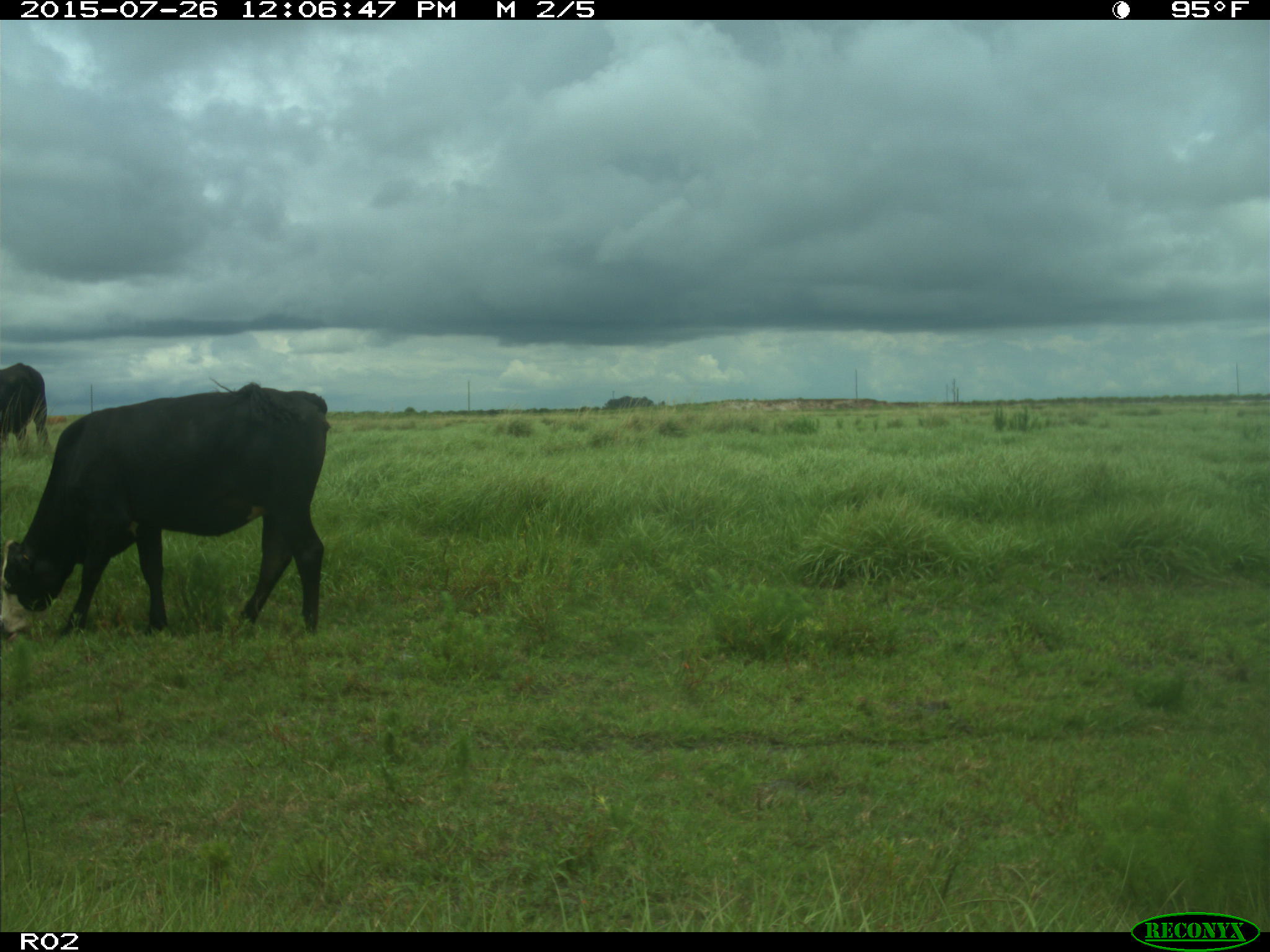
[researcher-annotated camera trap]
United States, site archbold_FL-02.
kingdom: Animalia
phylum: Chordata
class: Mammalia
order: Artiodactyla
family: Bovidae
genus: Bos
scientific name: Bos taurus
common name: domestic cow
Bos taurus (domestic cow).